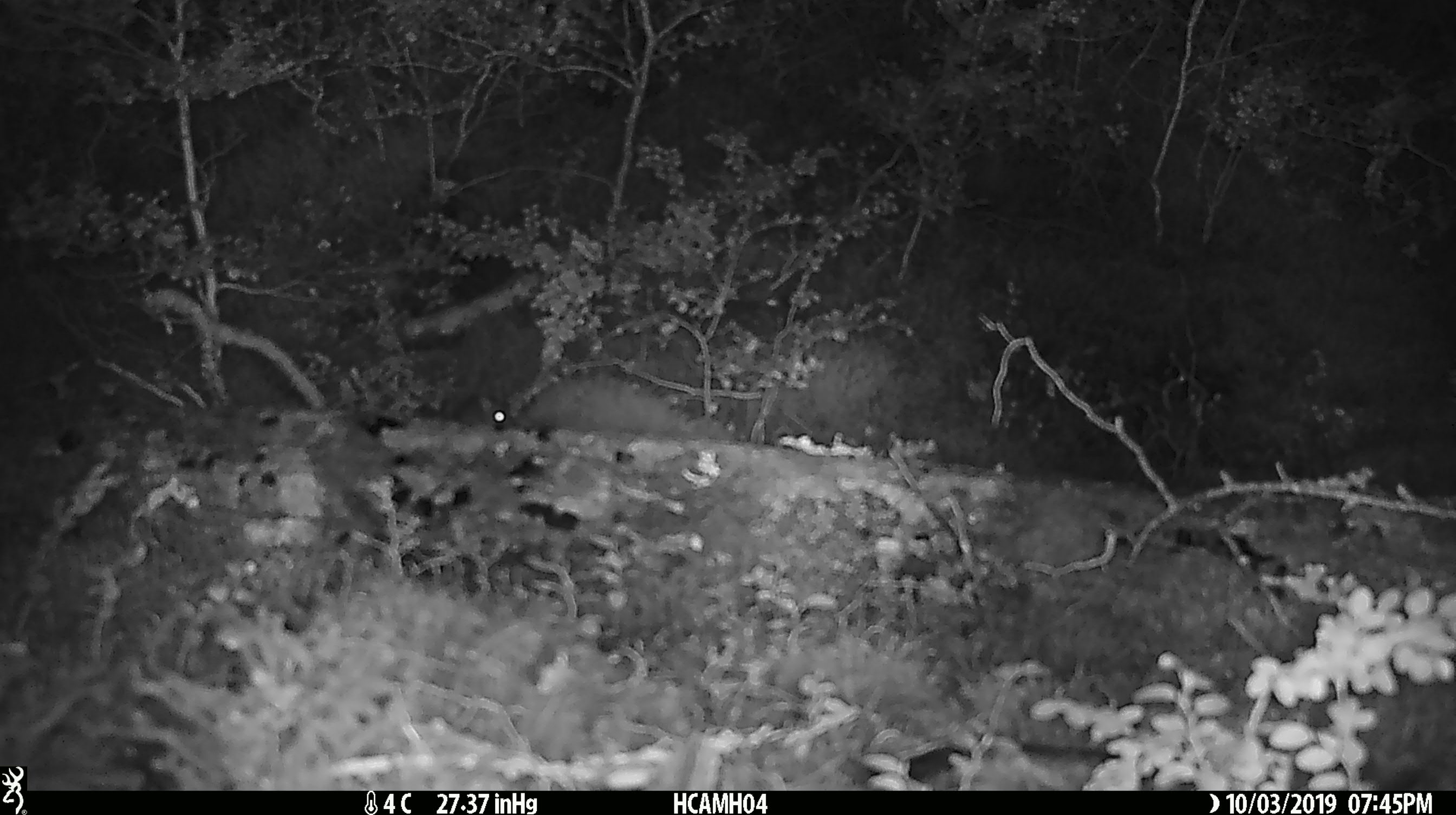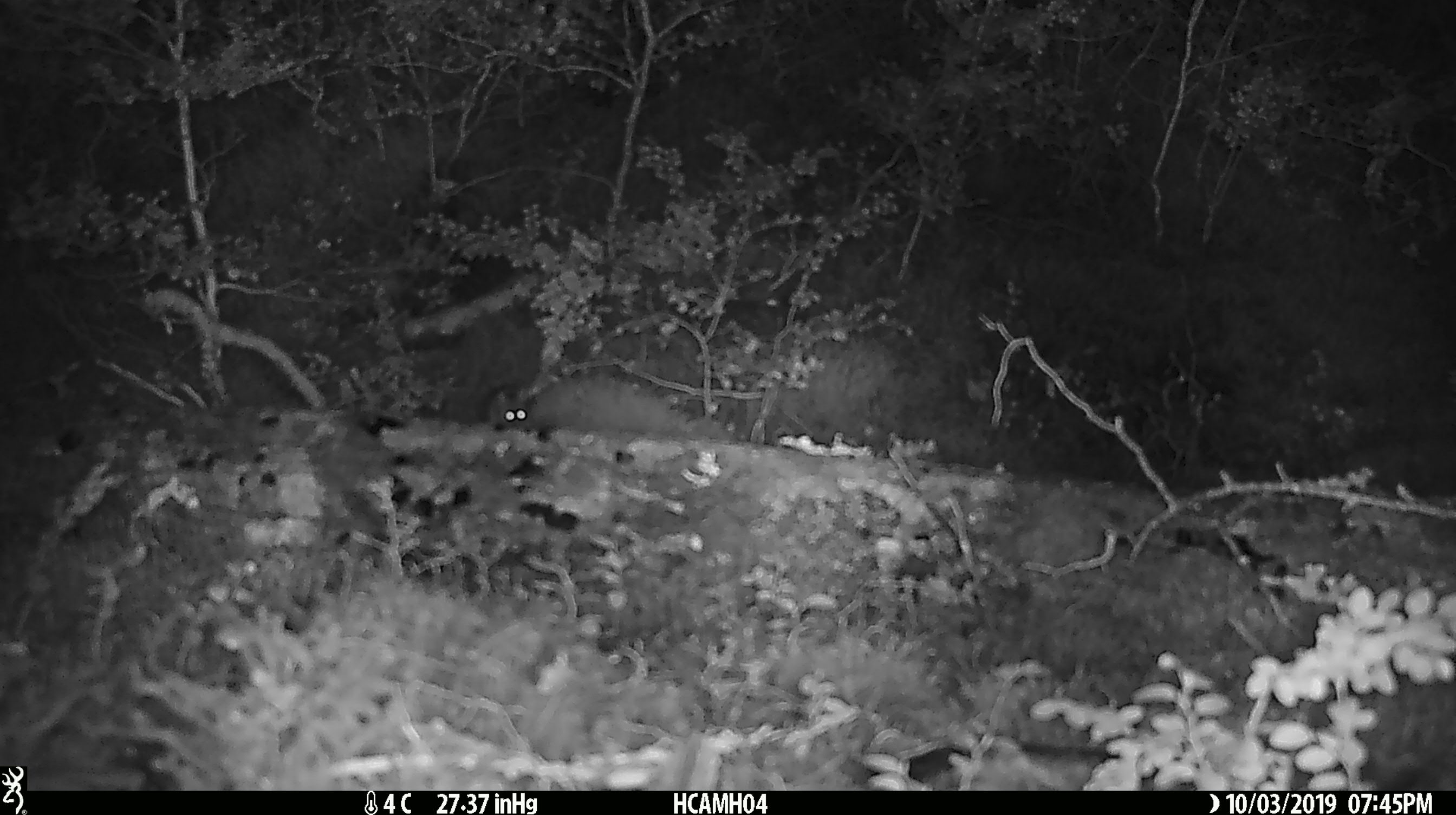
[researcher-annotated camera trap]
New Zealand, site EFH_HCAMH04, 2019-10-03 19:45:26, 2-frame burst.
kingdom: Animalia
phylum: Chordata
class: Mammalia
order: Rodentia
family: Muridae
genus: Mus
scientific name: Mus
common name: mouse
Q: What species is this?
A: Mouse (Mus).